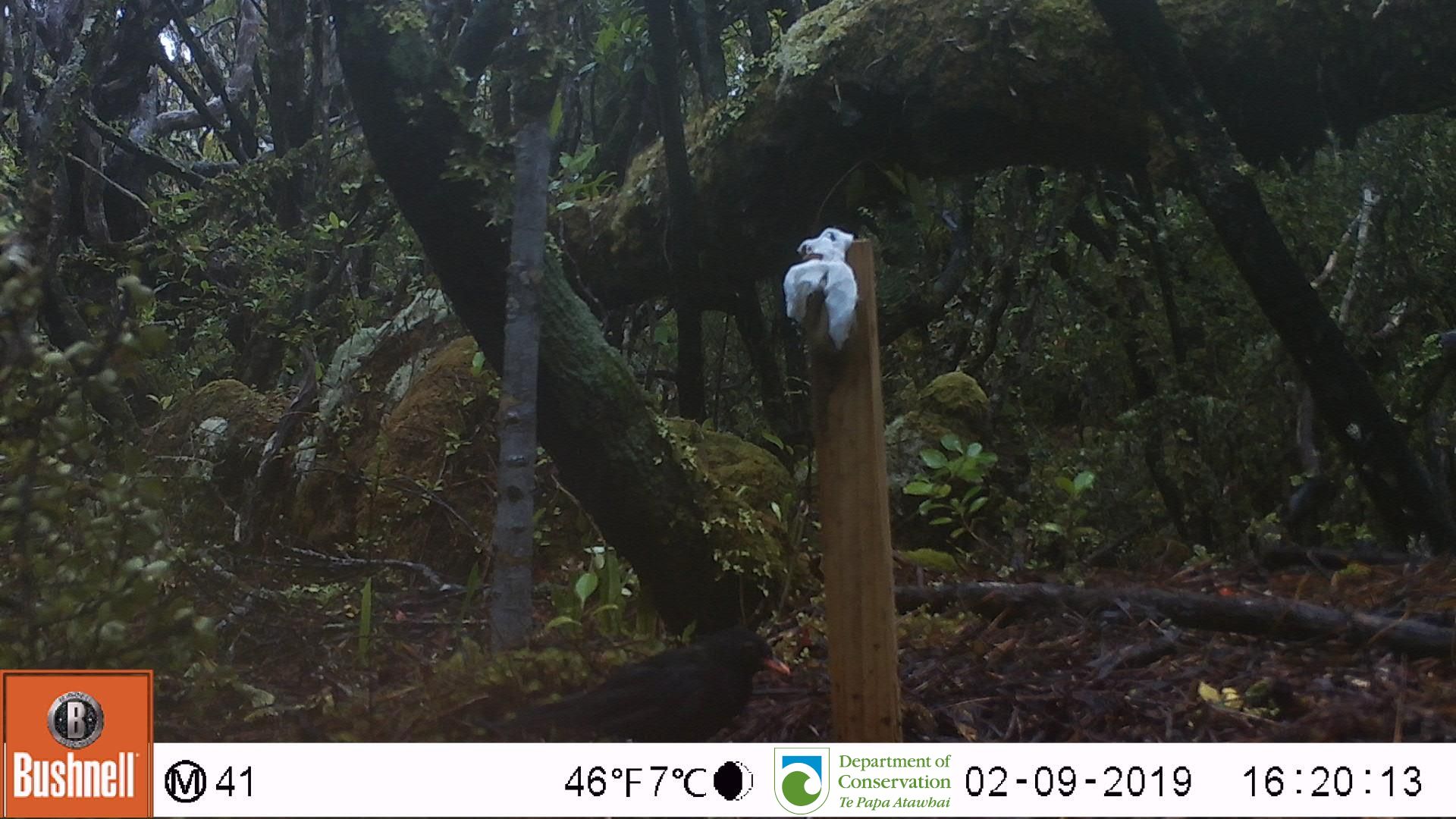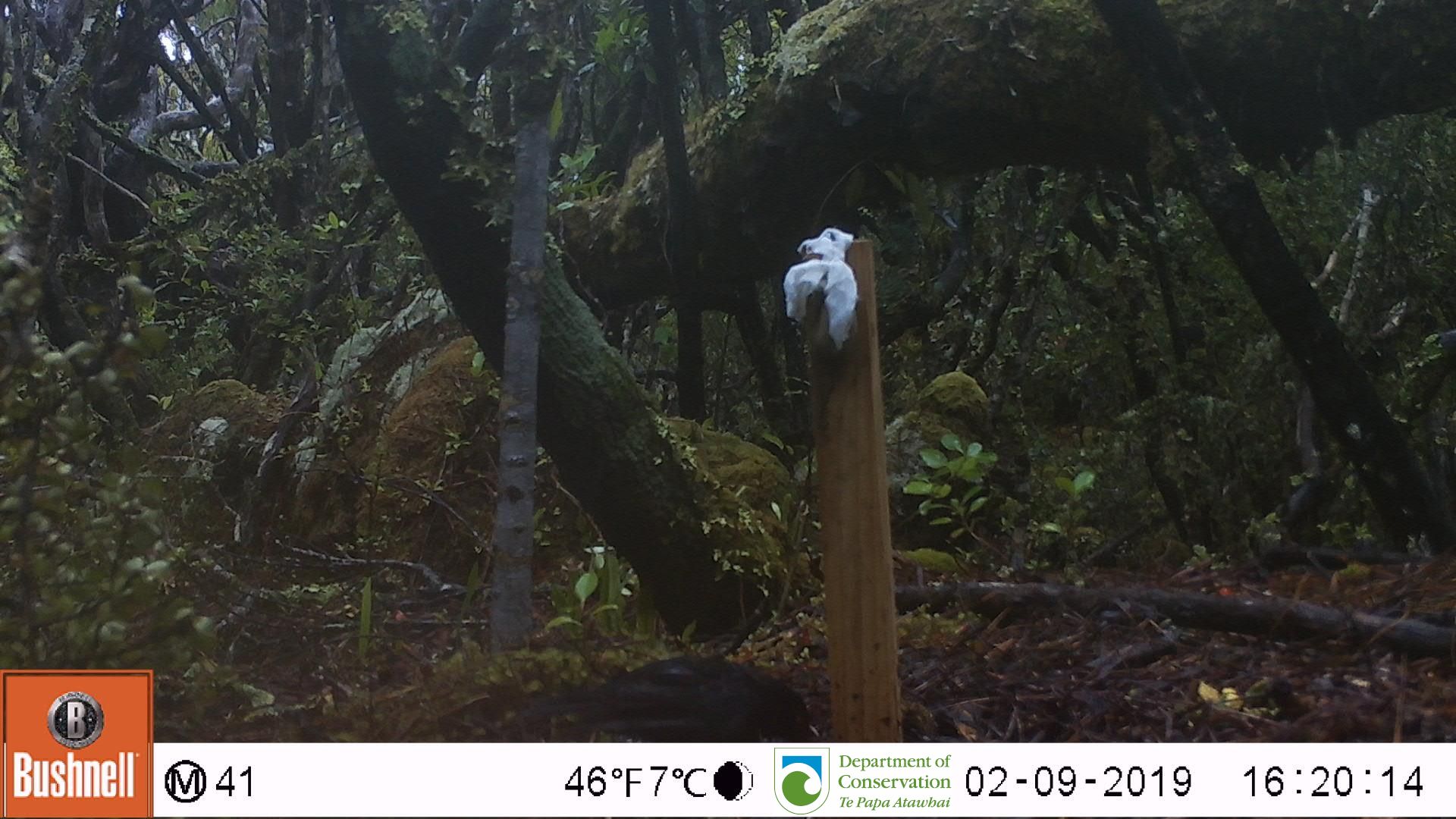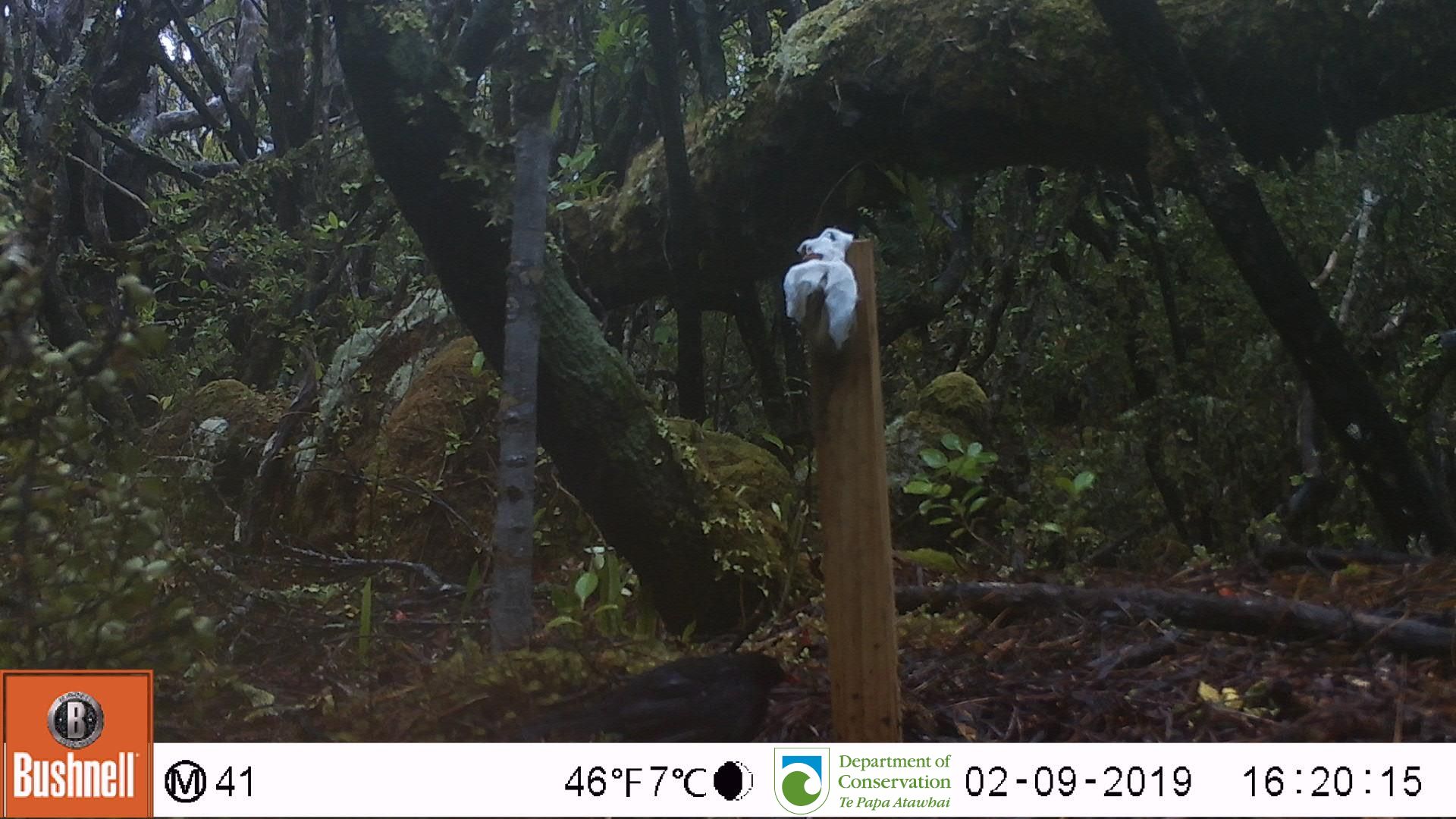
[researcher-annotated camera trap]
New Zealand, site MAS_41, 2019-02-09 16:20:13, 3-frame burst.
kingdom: Animalia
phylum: Chordata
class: Aves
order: Passeriformes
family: Turdidae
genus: Turdus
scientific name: Turdus merula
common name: eurasian blackbird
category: blackbird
Blackbird (eurasian blackbird) (Turdus merula).